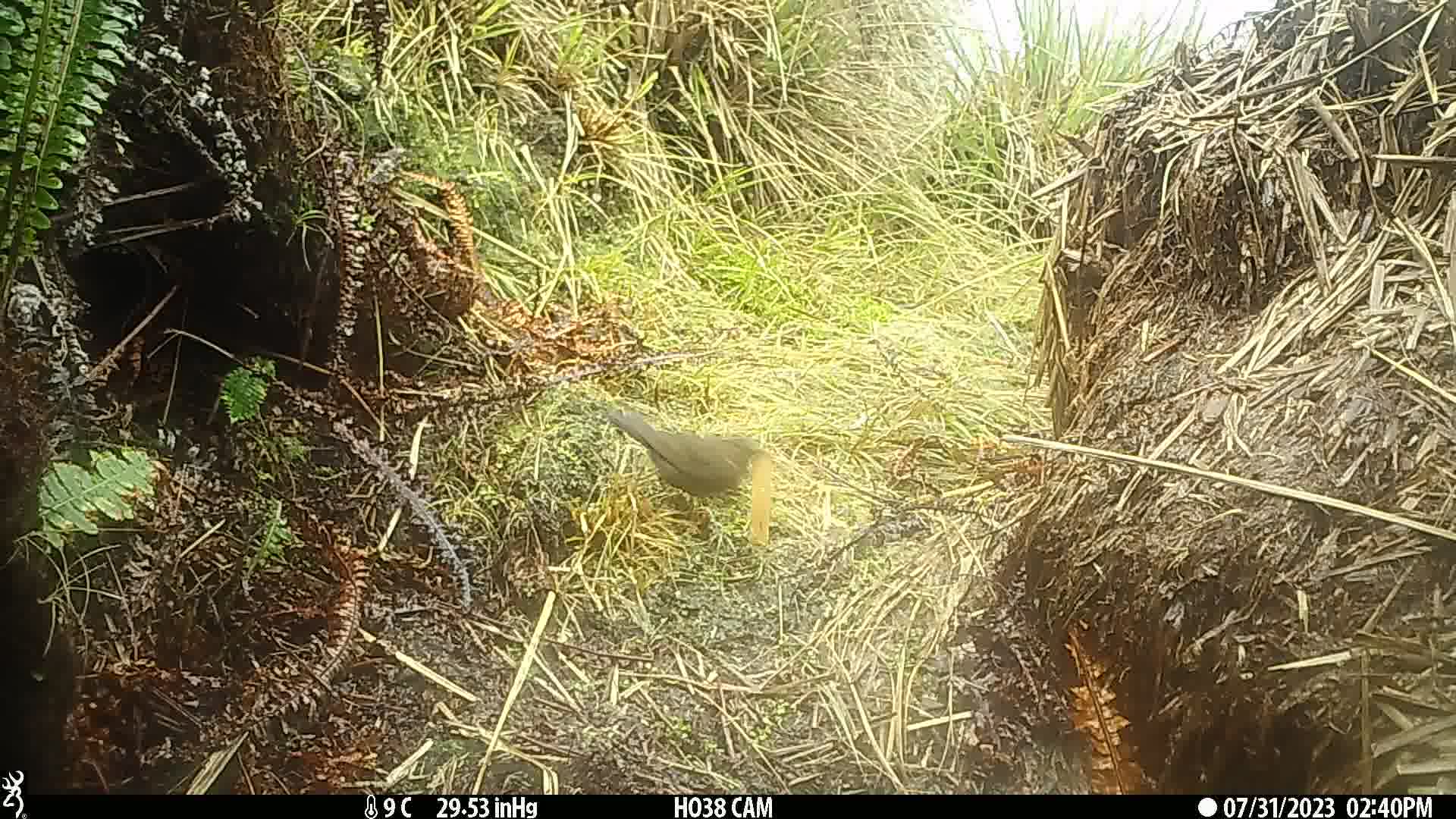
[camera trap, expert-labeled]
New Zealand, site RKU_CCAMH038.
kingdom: Animalia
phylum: Chordata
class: Aves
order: Passeriformes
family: Turdidae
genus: Turdus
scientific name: Turdus merula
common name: eurasian blackbird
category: blackbird